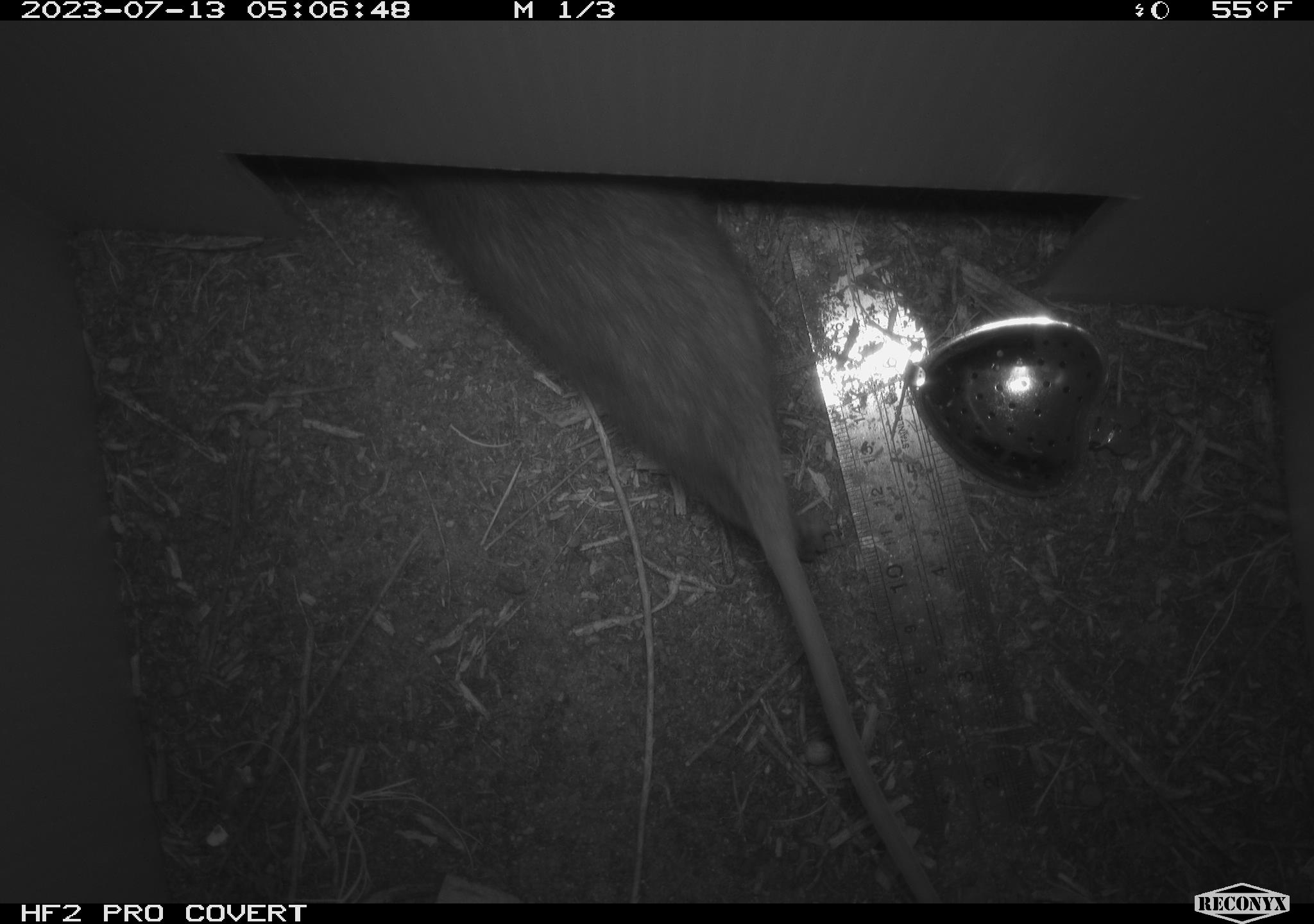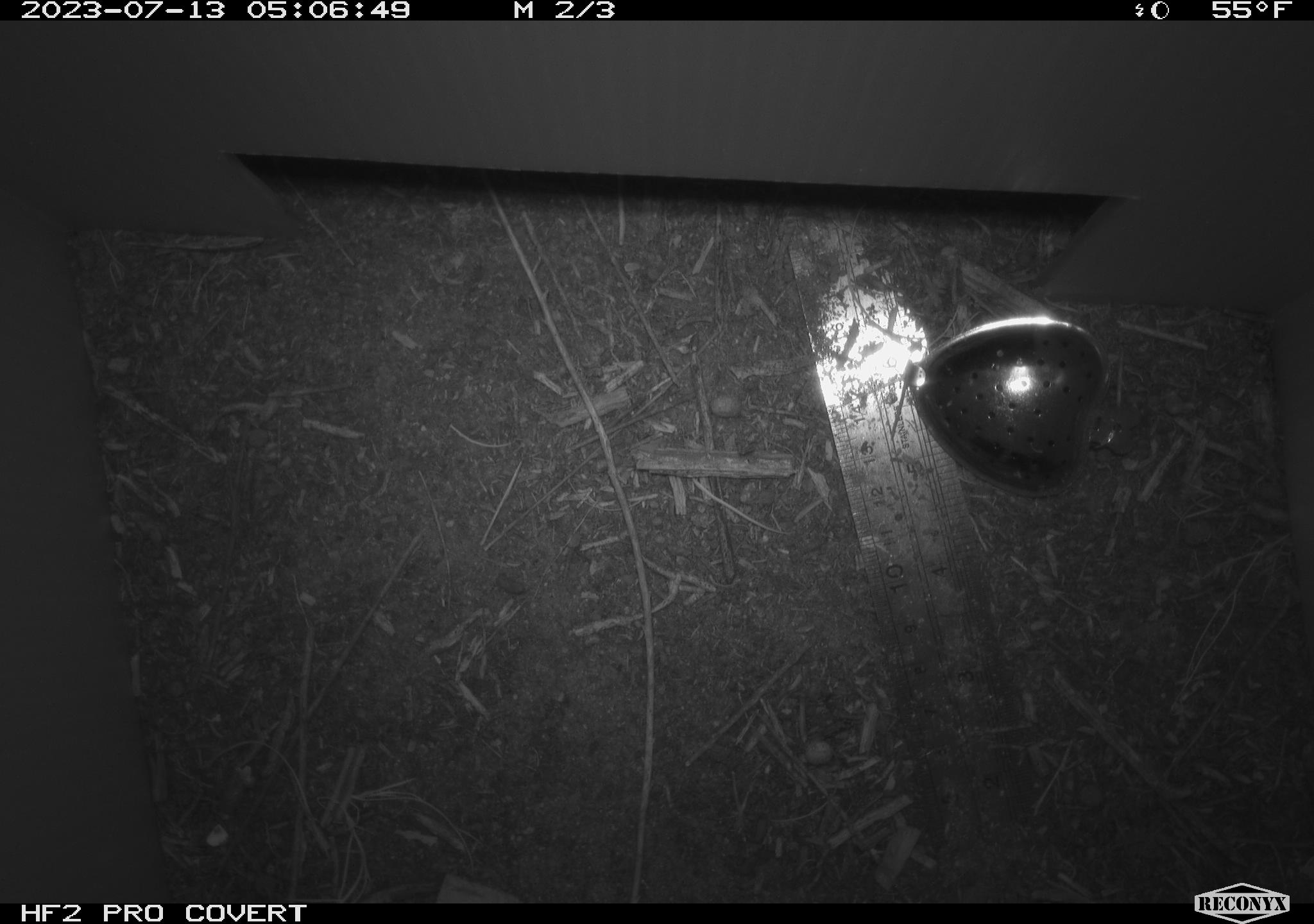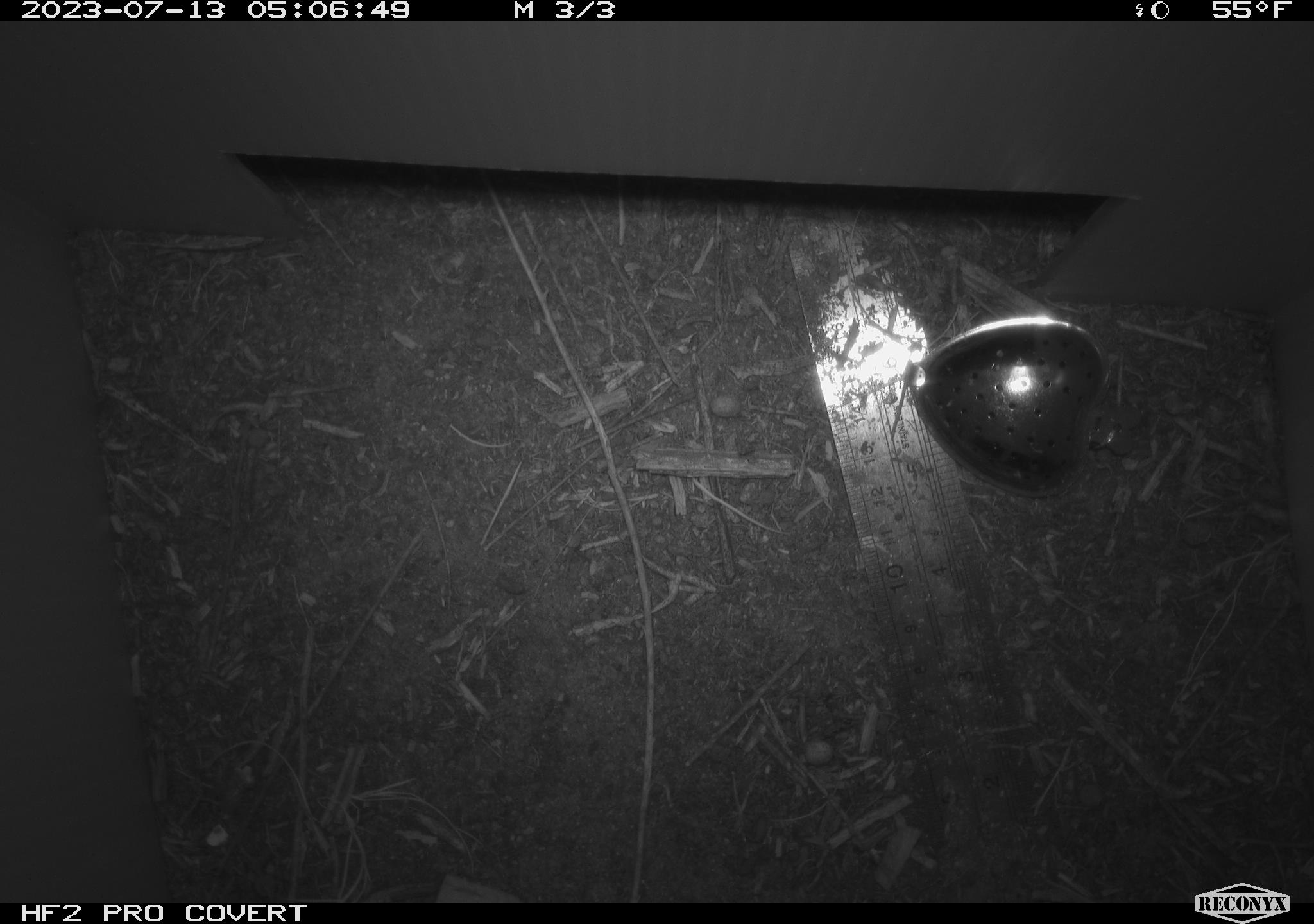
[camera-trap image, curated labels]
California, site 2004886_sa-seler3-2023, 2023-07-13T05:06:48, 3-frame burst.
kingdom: Animalia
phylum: Chordata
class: Mammalia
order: Rodentia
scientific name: Rodentia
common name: mouse species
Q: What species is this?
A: Mouse species (Rodentia).